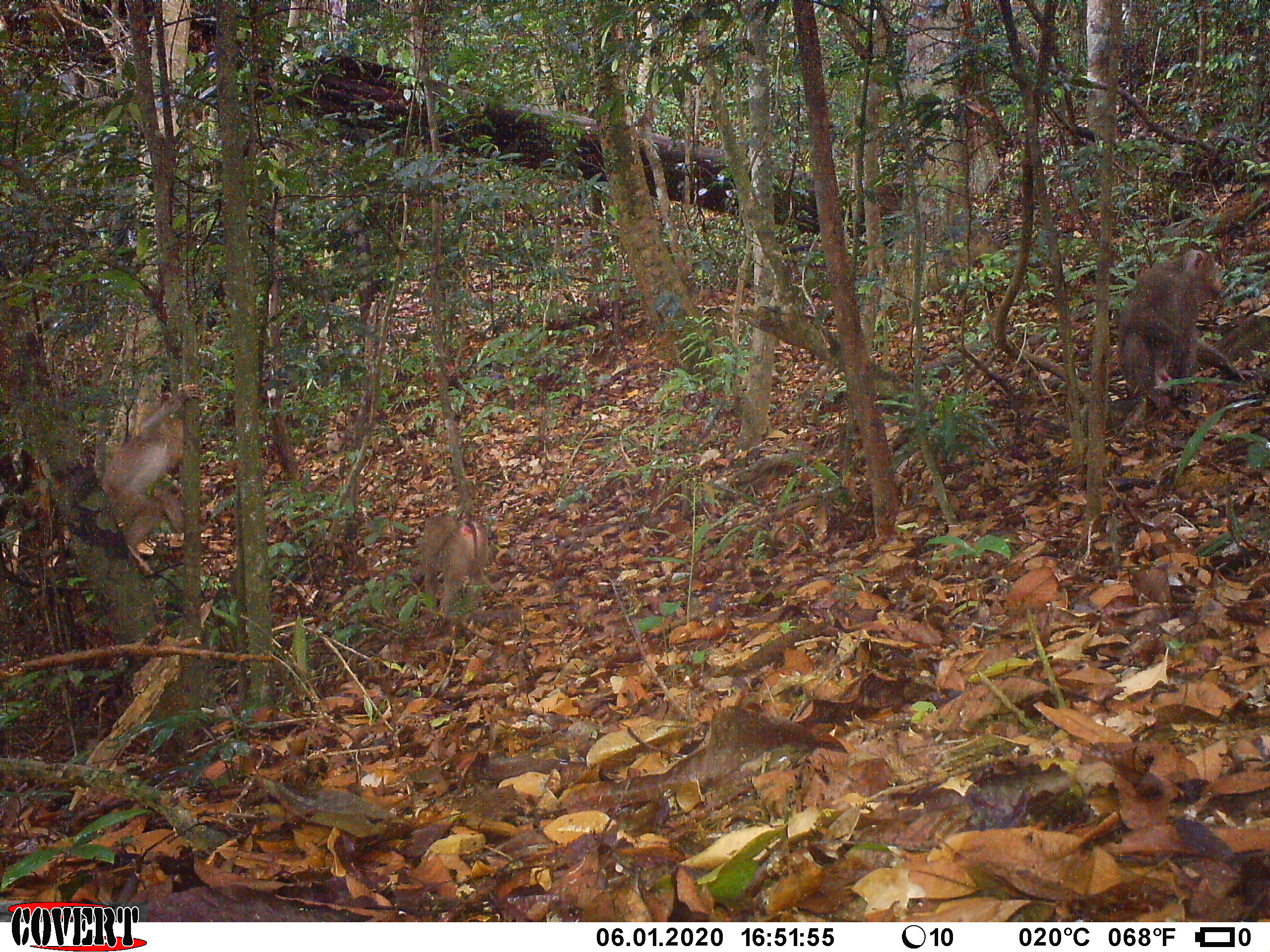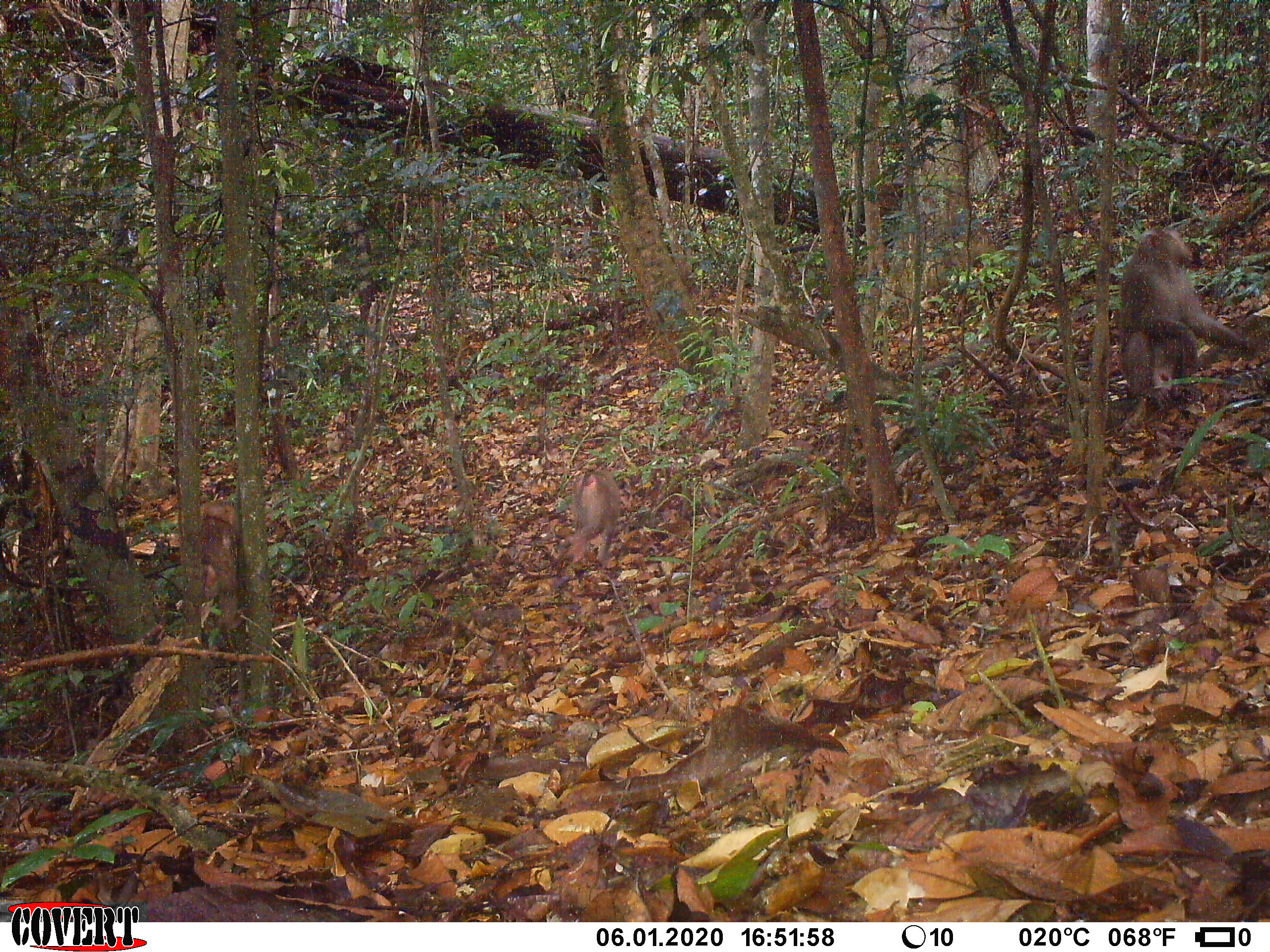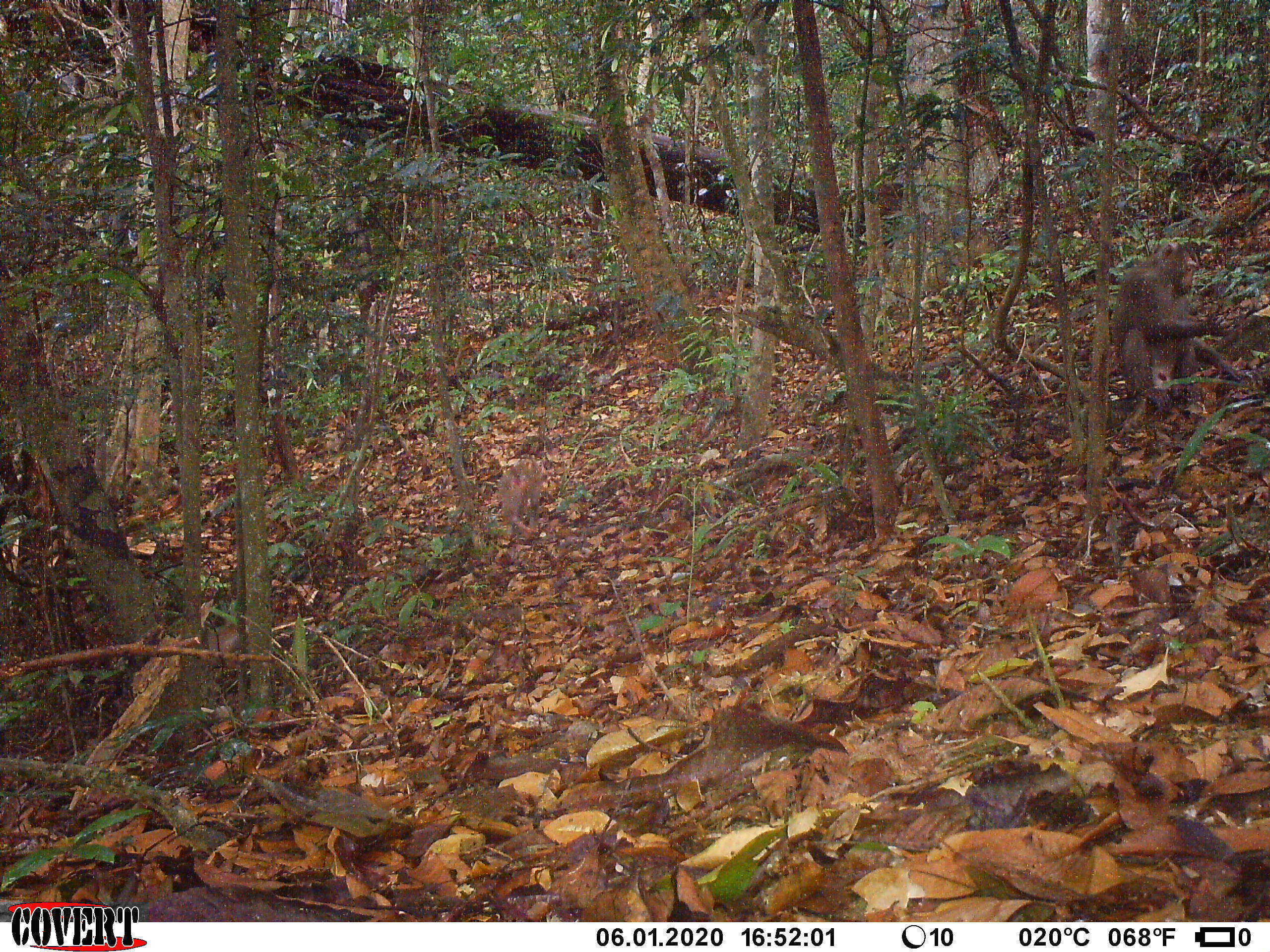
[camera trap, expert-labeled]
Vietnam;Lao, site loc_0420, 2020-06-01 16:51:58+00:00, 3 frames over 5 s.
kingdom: Animalia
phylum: Chordata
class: Mammalia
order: Primates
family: Cercopithecidae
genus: Macaca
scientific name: Macaca nemestrina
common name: pig-tailed macaque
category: pig tailed macaque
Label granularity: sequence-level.